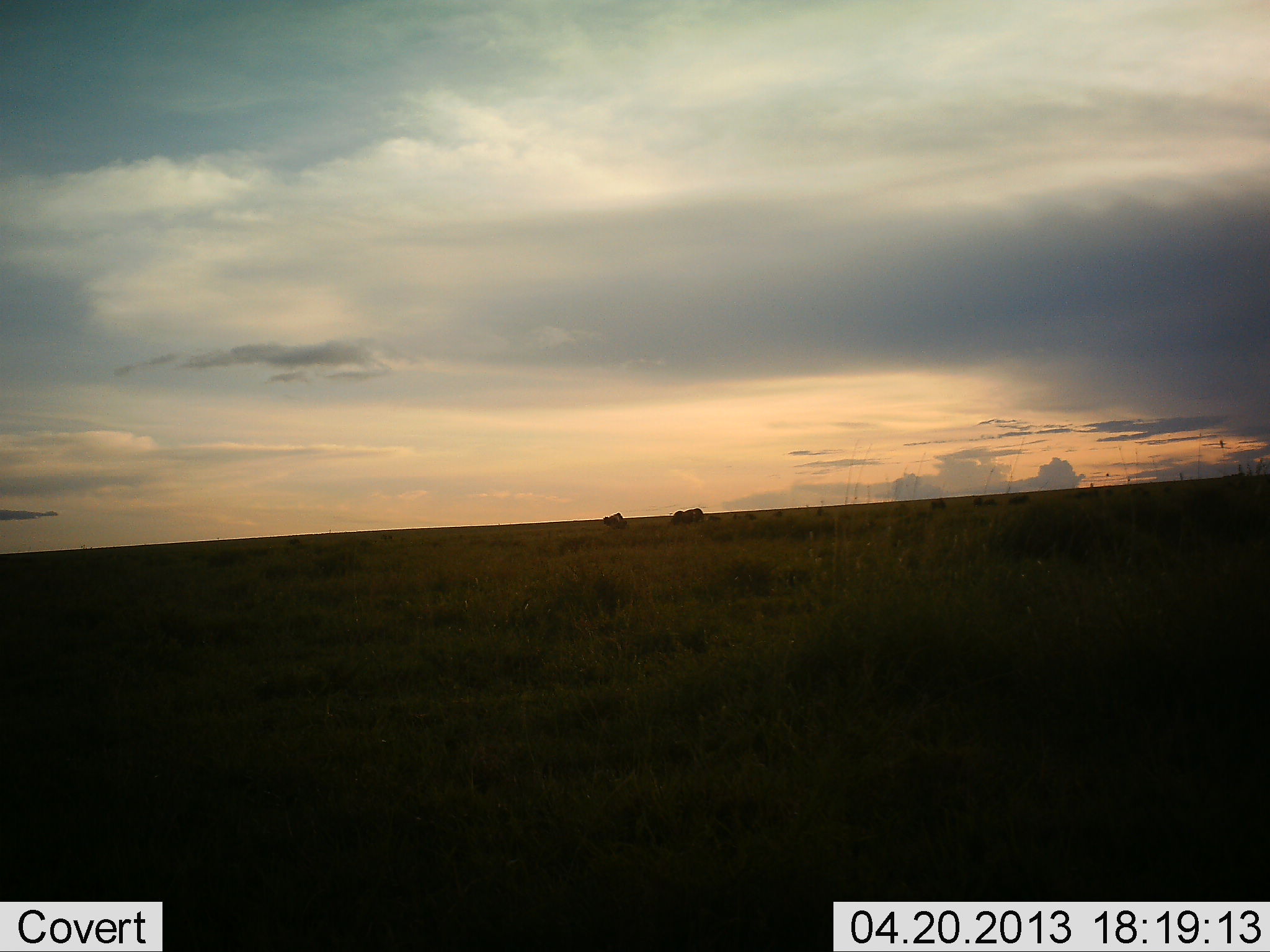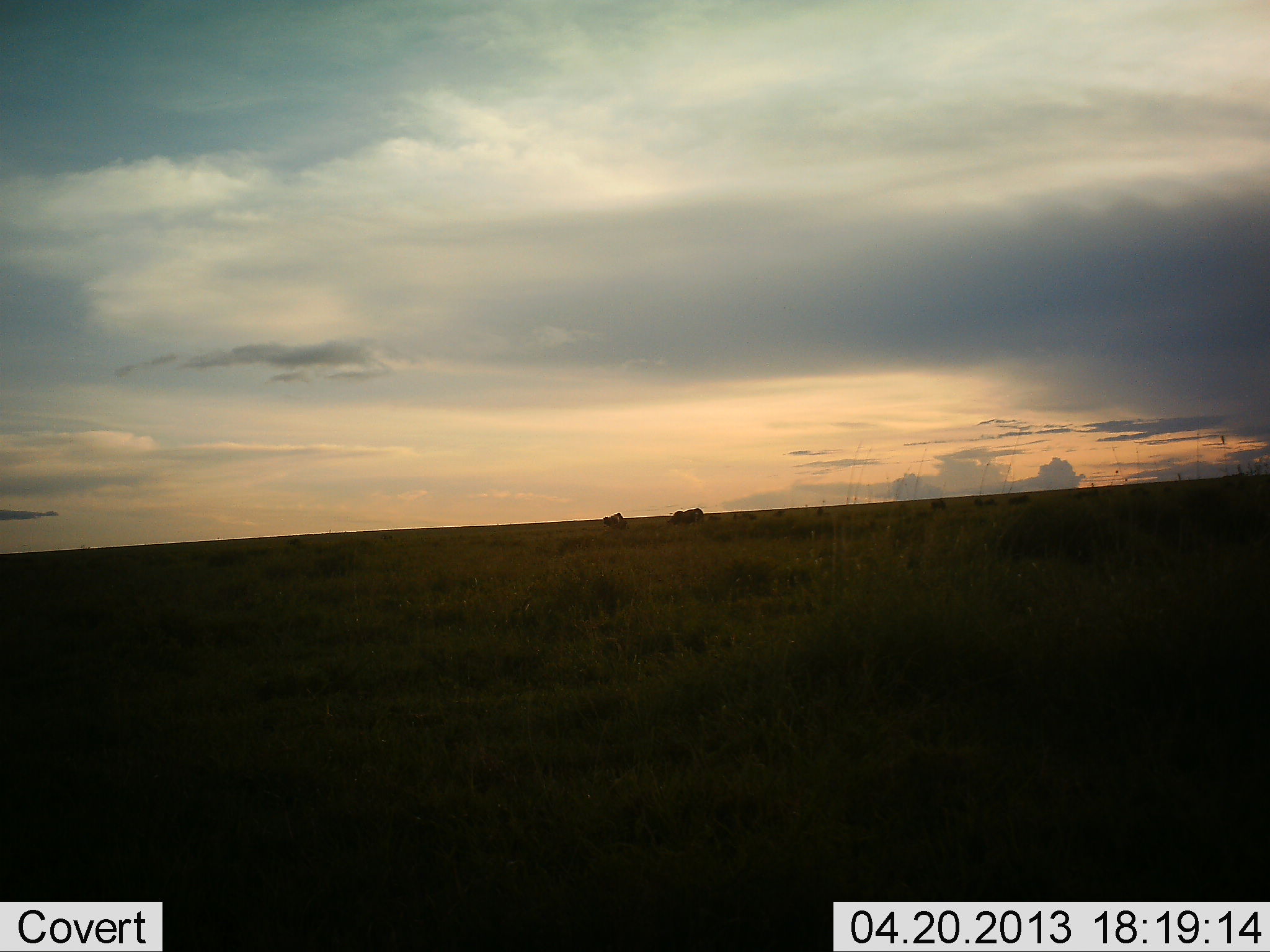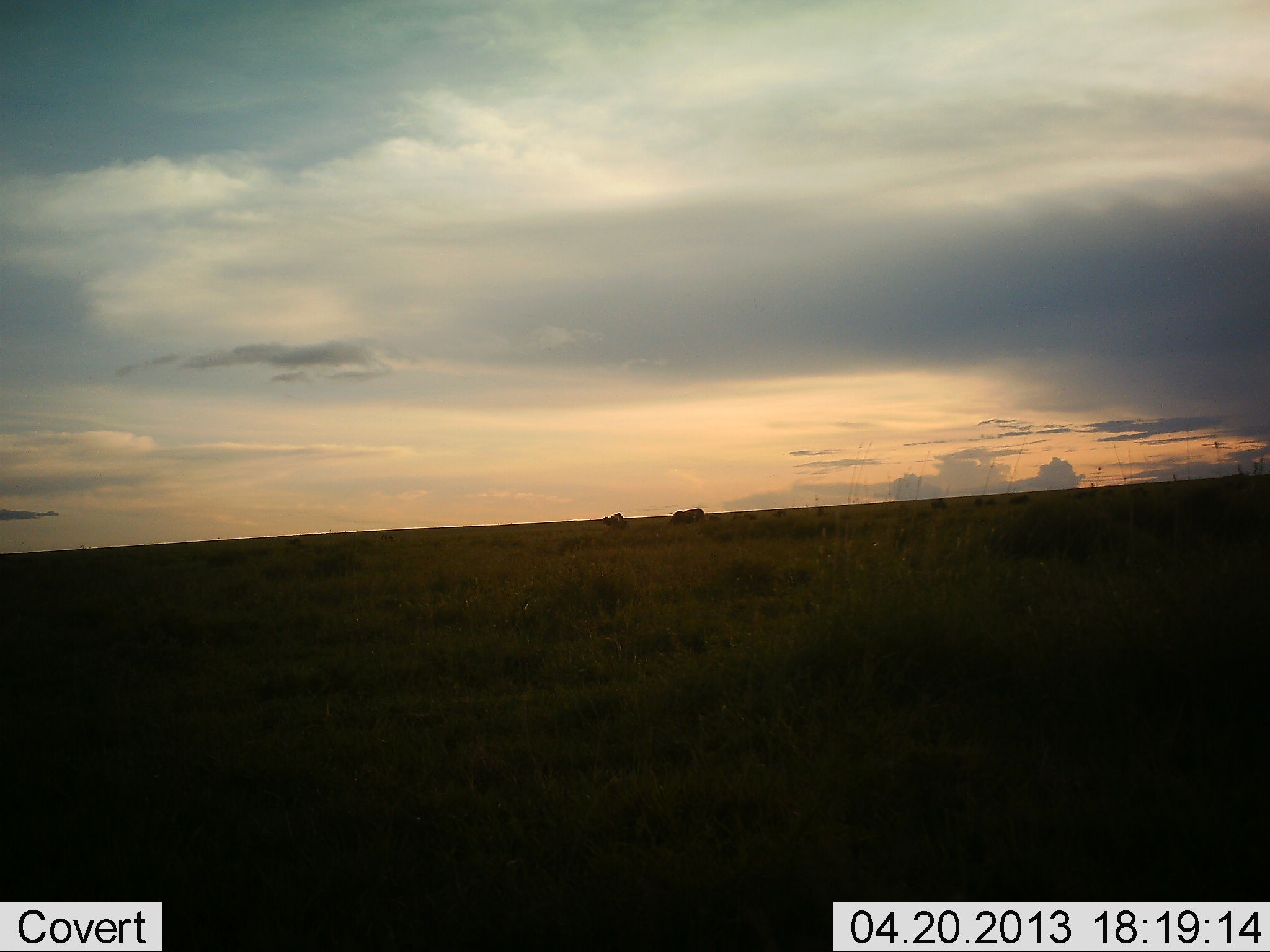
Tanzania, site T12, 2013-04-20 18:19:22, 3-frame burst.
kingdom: Animalia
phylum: Chordata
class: Mammalia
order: Artiodactyla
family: Bovidae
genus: Connochaetes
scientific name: Connochaetes taurinus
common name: blue wildebeest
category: wildebeest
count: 3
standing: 52%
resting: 4%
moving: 22%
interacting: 0%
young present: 0%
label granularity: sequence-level